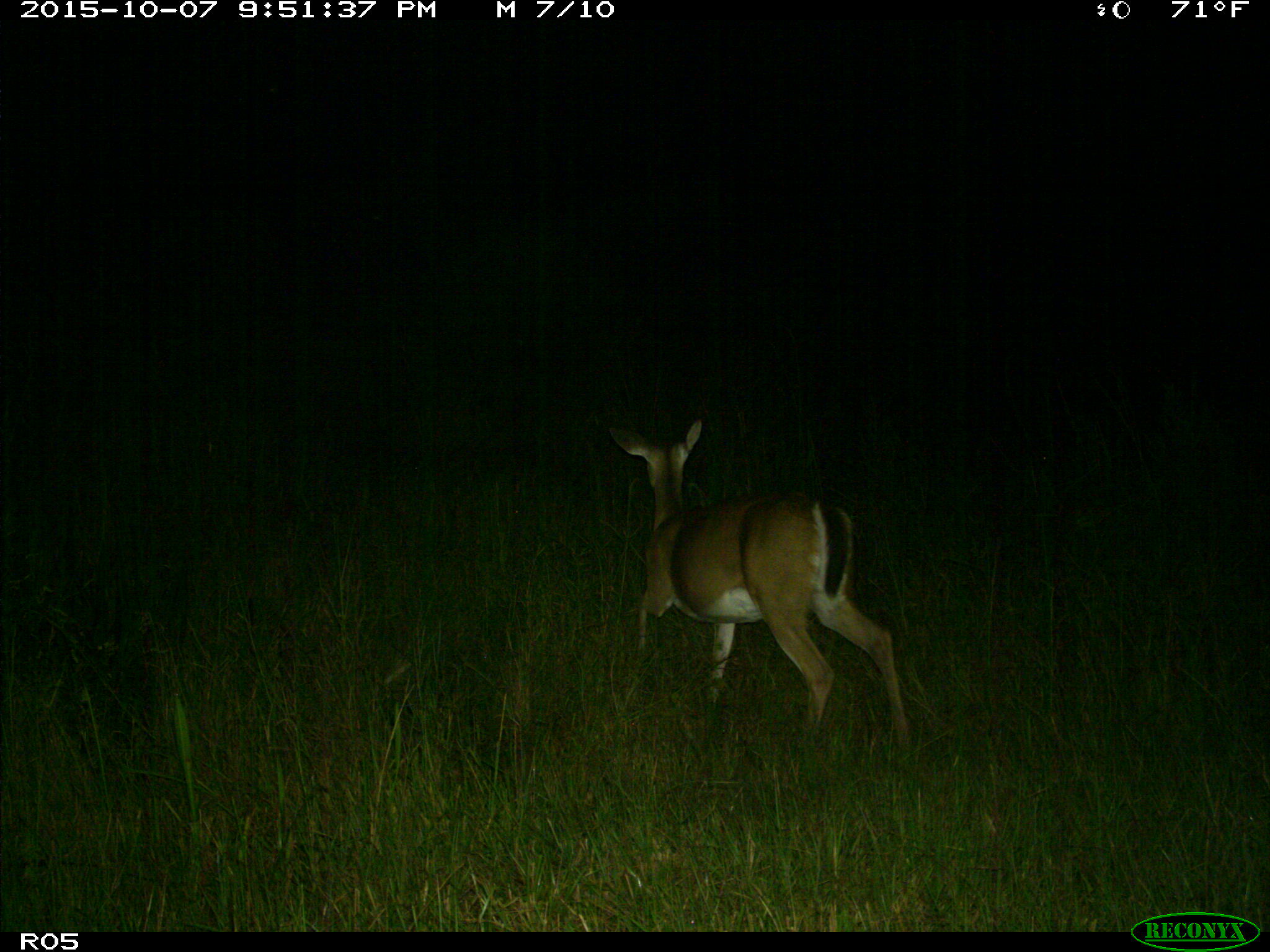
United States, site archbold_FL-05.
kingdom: Animalia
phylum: Chordata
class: Mammalia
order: Artiodactyla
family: Cervidae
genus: Odocoileus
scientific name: Odocoileus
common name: deer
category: unidentified deer